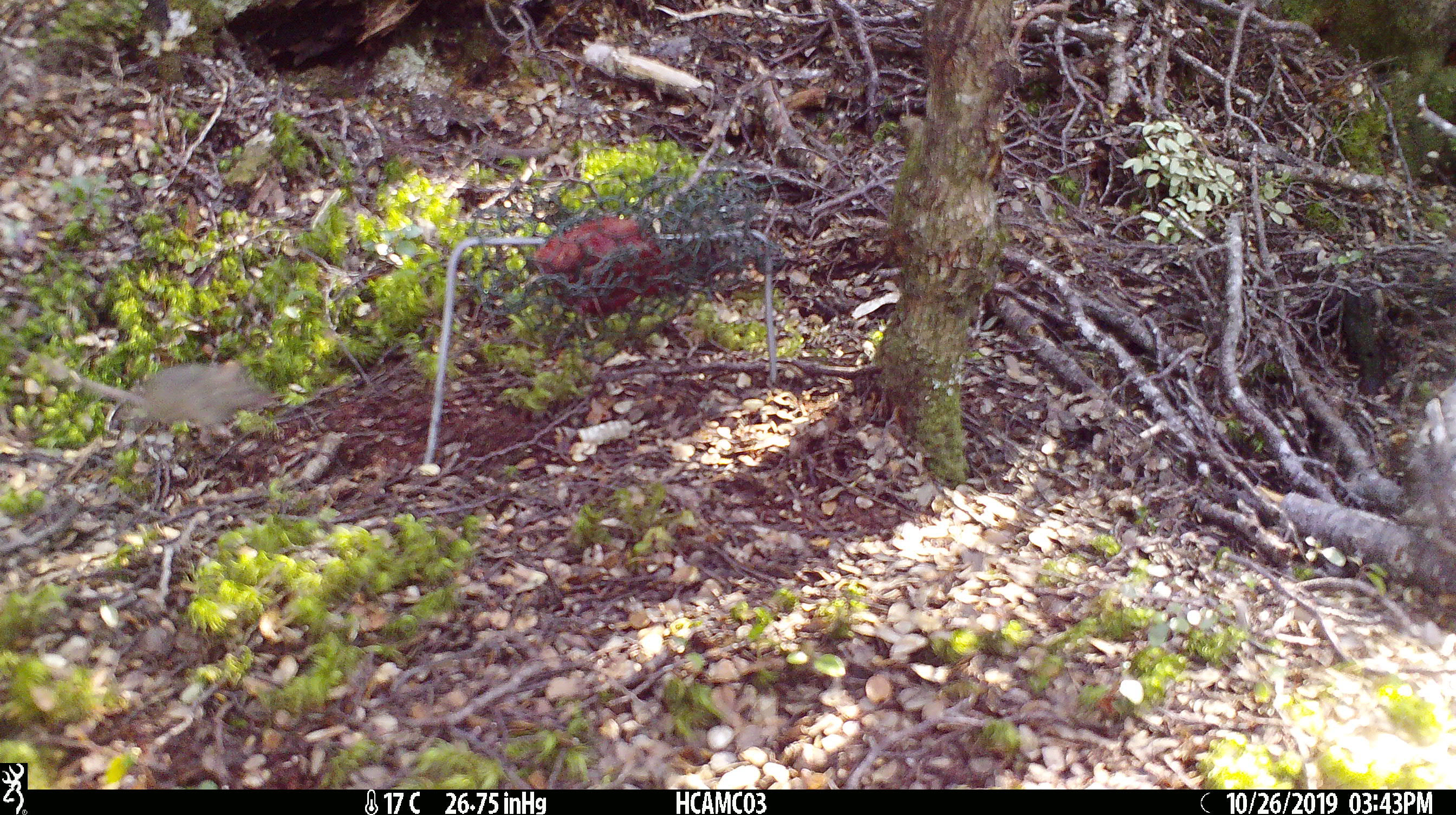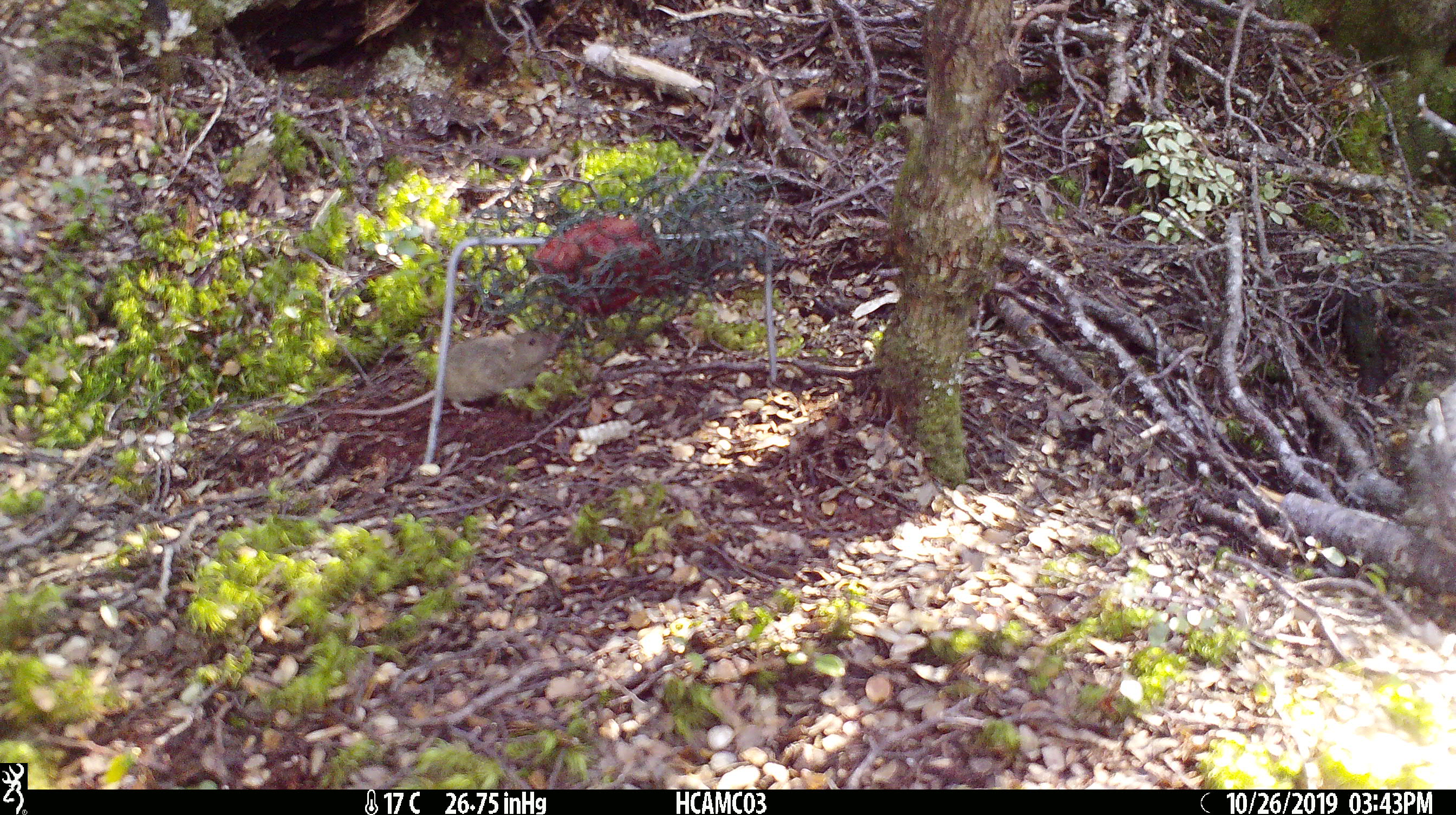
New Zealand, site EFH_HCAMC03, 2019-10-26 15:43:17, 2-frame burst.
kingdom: Animalia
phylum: Chordata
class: Mammalia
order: Rodentia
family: Muridae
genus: Mus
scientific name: Mus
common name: mouse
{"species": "mouse (Mus)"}